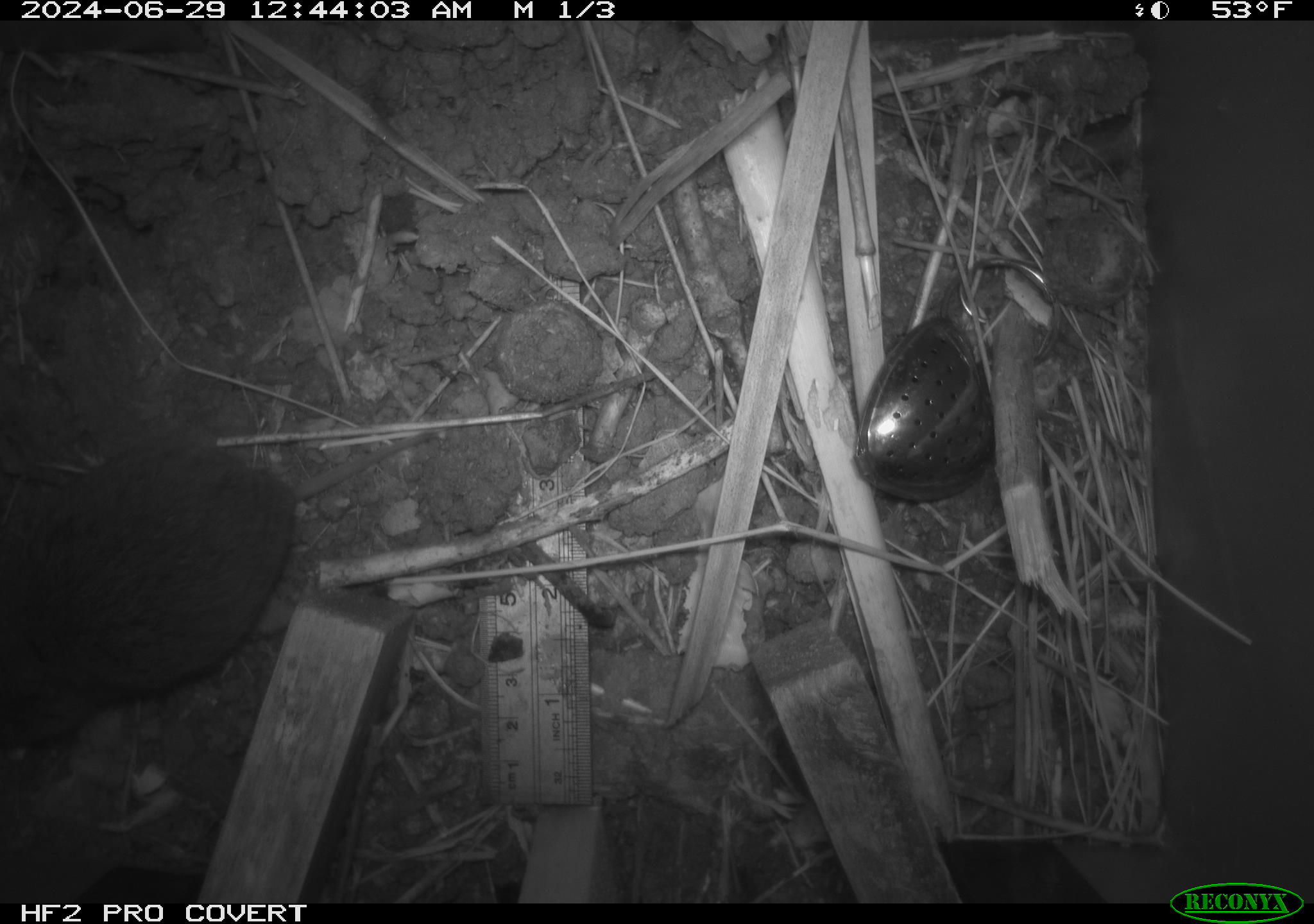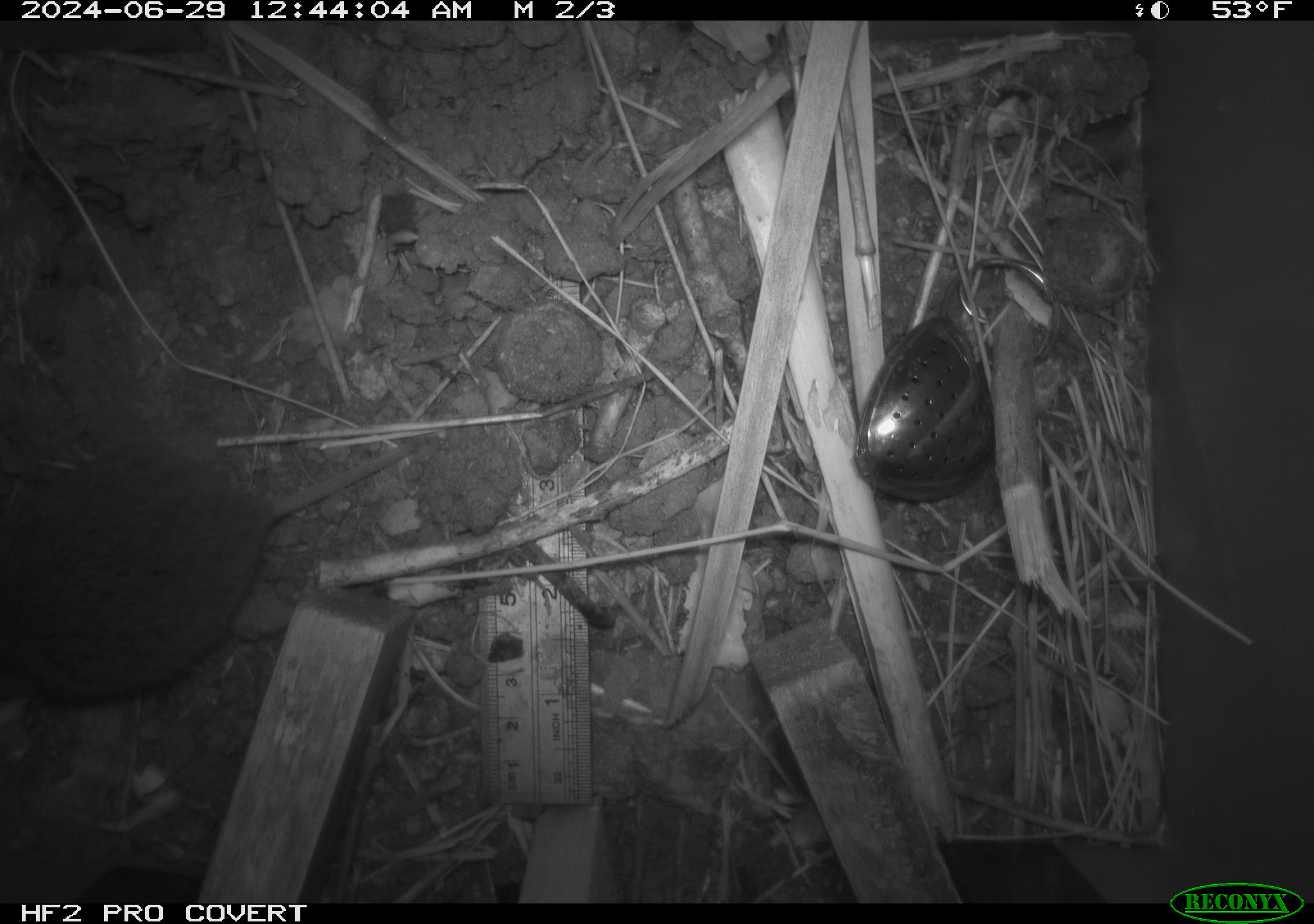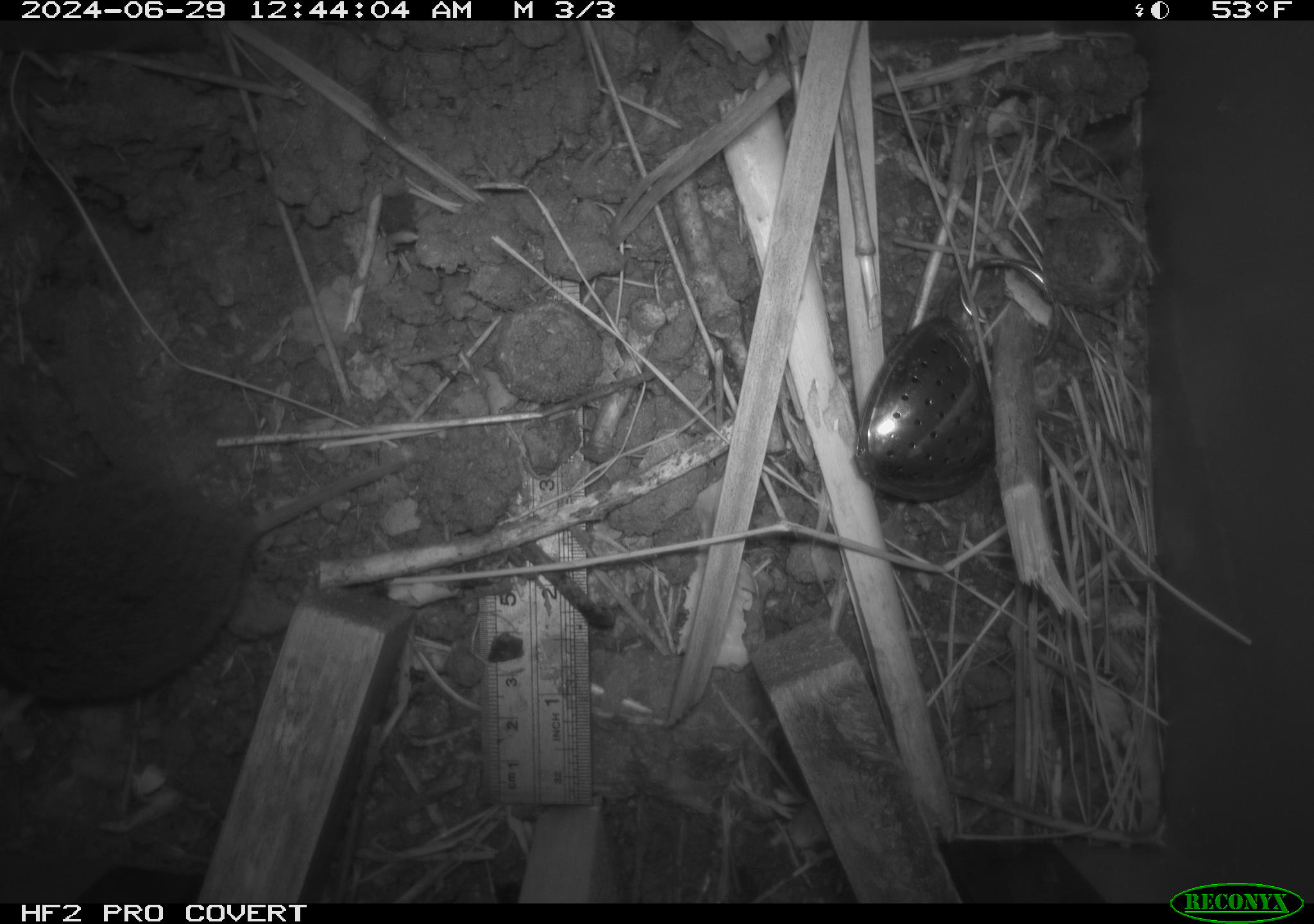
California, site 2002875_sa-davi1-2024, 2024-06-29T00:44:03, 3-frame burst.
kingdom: Animalia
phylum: Chordata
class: Mammalia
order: Rodentia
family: Cricetidae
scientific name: Arvicolinae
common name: voles, lemmings, and muskrats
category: arvicolinae subfamily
Arvicolinae subfamily (voles, lemmings, and muskrats) (Arvicolinae).